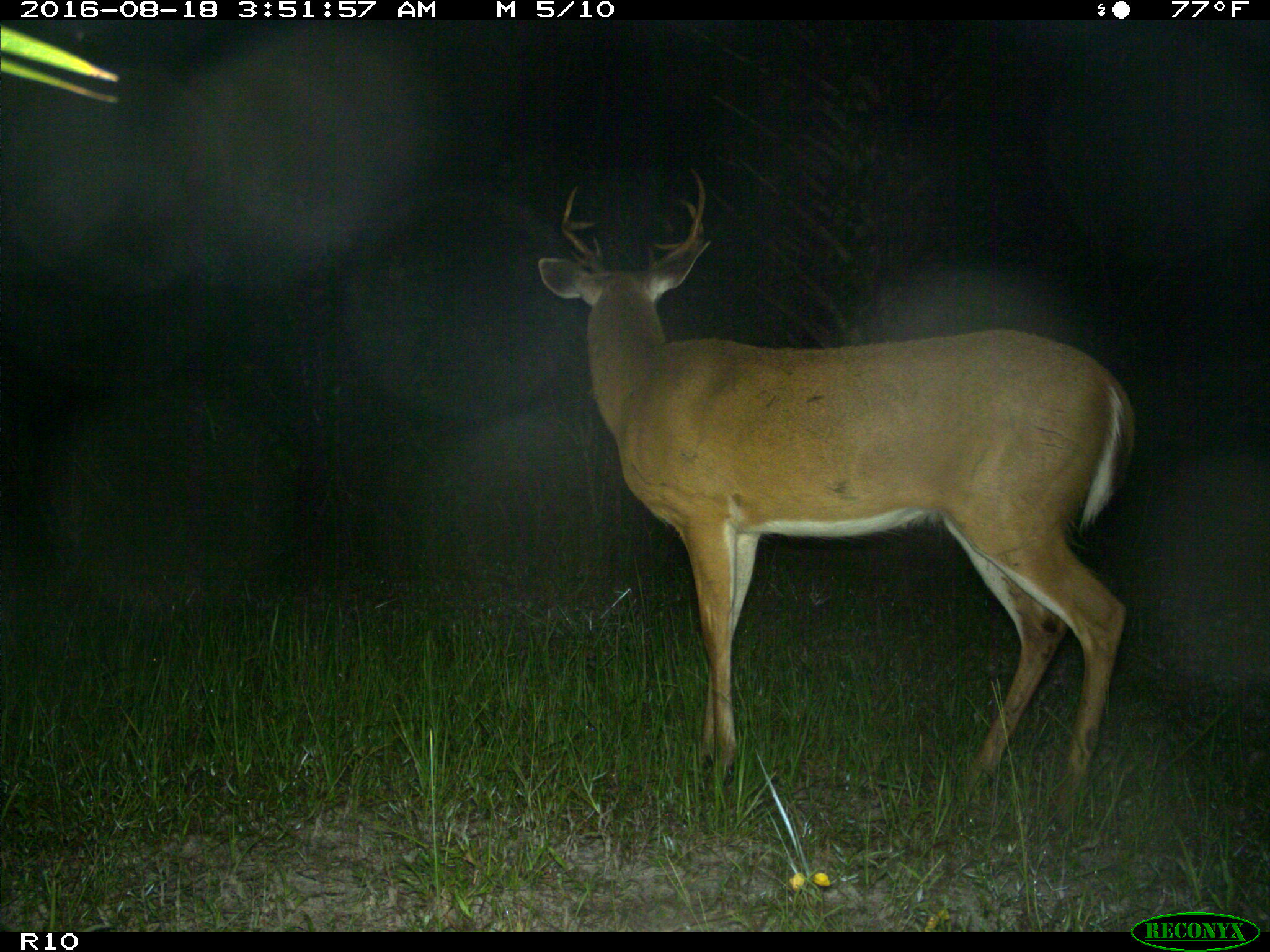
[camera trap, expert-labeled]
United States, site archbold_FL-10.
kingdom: Animalia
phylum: Chordata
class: Mammalia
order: Artiodactyla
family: Cervidae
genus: Odocoileus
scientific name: Odocoileus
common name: deer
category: unidentified deer